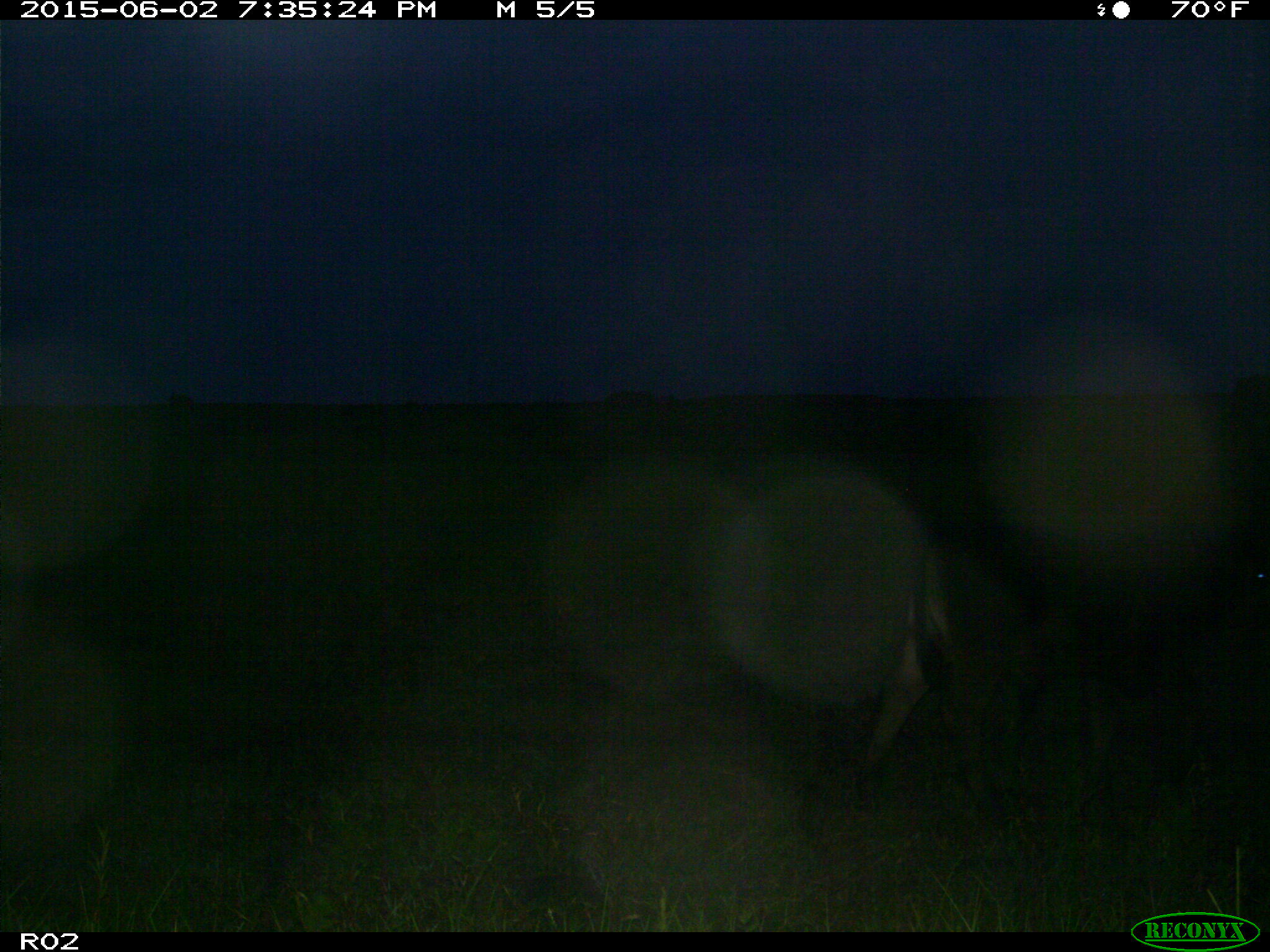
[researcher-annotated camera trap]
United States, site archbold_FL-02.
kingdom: Animalia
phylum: Chordata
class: Mammalia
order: Artiodactyla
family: Bovidae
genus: Bos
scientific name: Bos taurus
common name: domestic cow